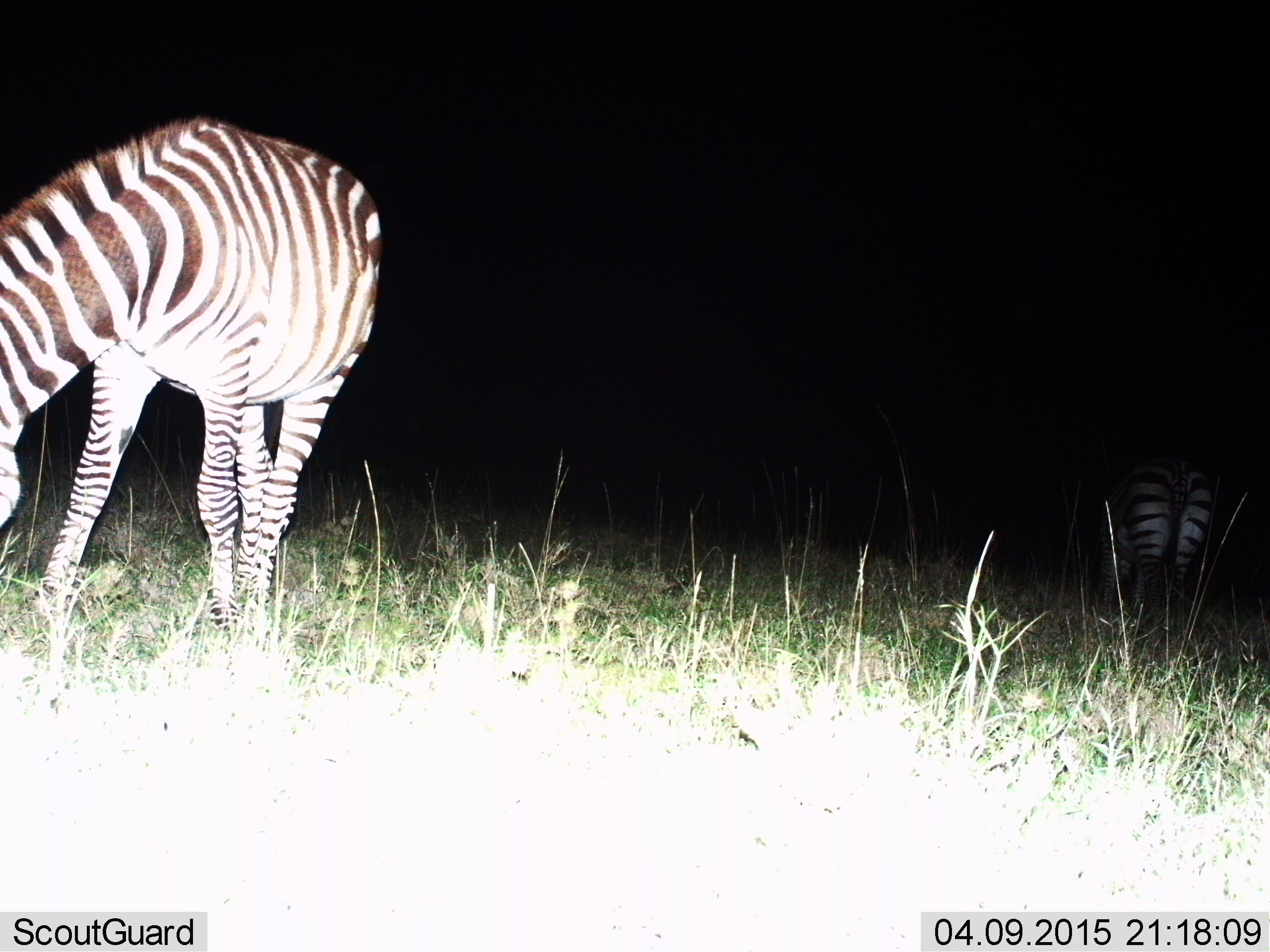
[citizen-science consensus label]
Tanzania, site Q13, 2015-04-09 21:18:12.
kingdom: Animalia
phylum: Chordata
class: Mammalia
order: Perissodactyla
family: Equidae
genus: Equus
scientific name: Equus quagga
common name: plains zebra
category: zebra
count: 2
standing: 40%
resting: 0%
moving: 0%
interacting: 0%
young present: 0%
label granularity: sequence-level